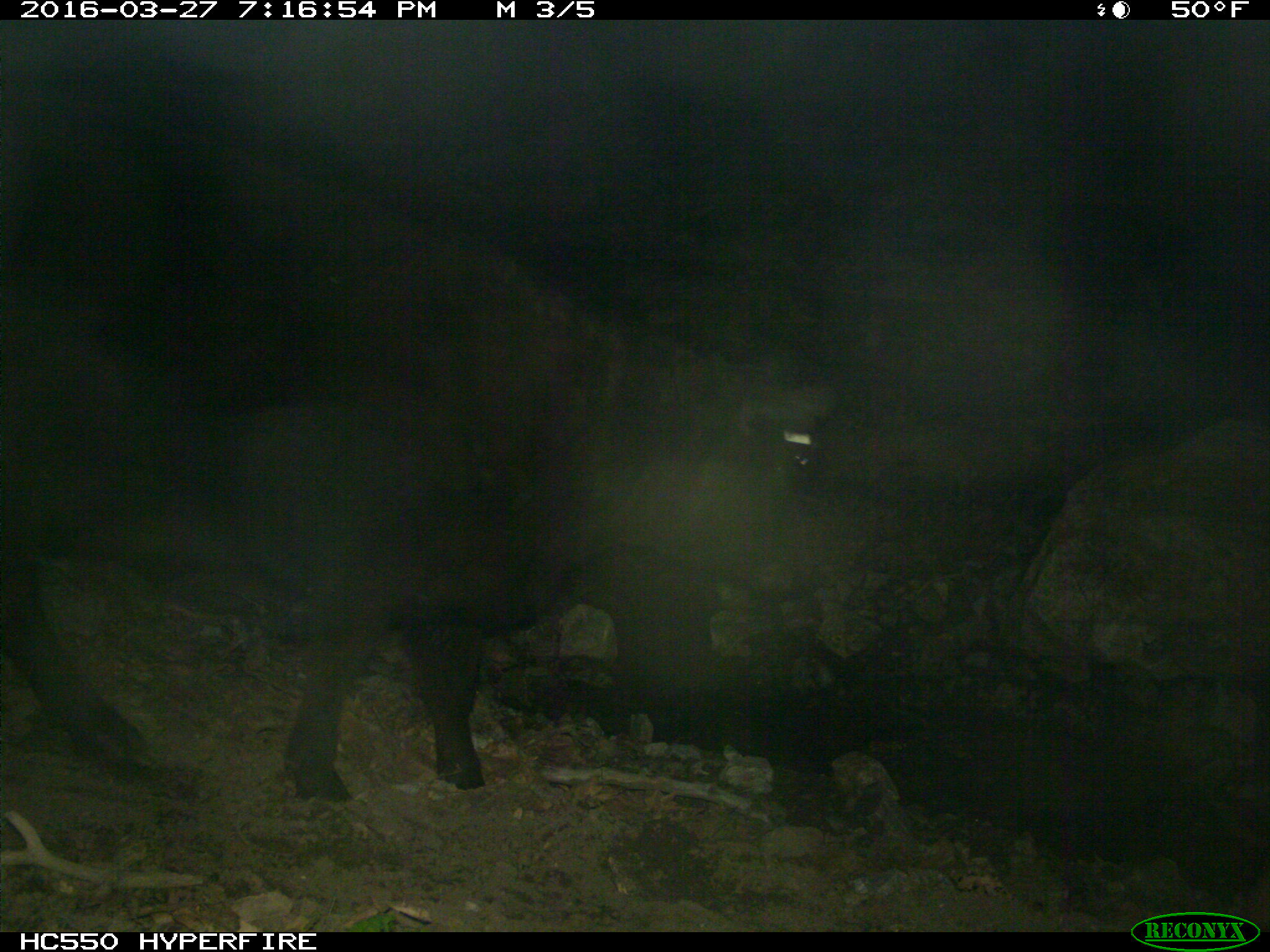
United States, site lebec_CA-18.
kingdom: Animalia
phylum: Chordata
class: Mammalia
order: Artiodactyla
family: Bovidae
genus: Bos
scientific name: Bos taurus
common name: domestic cow